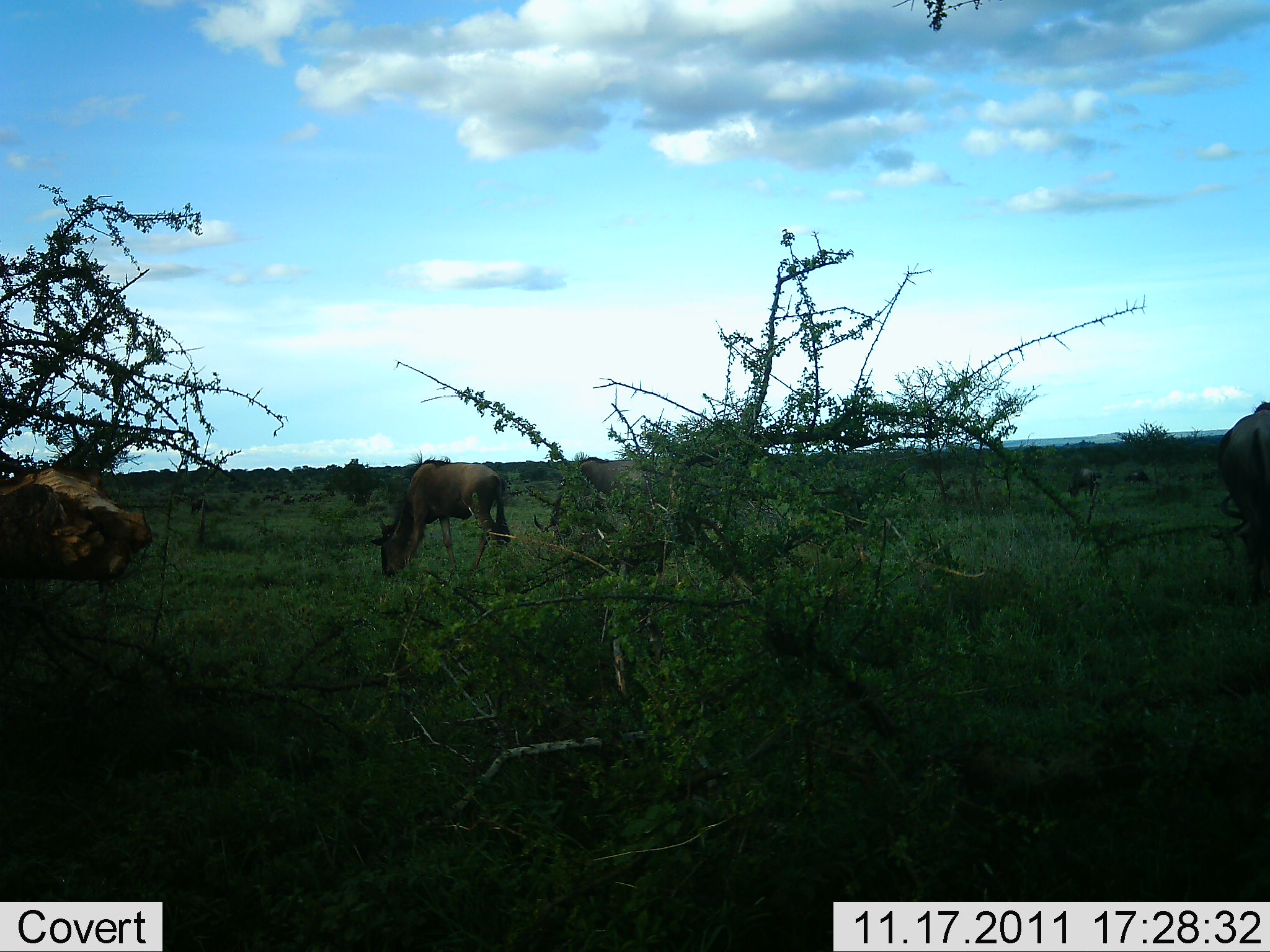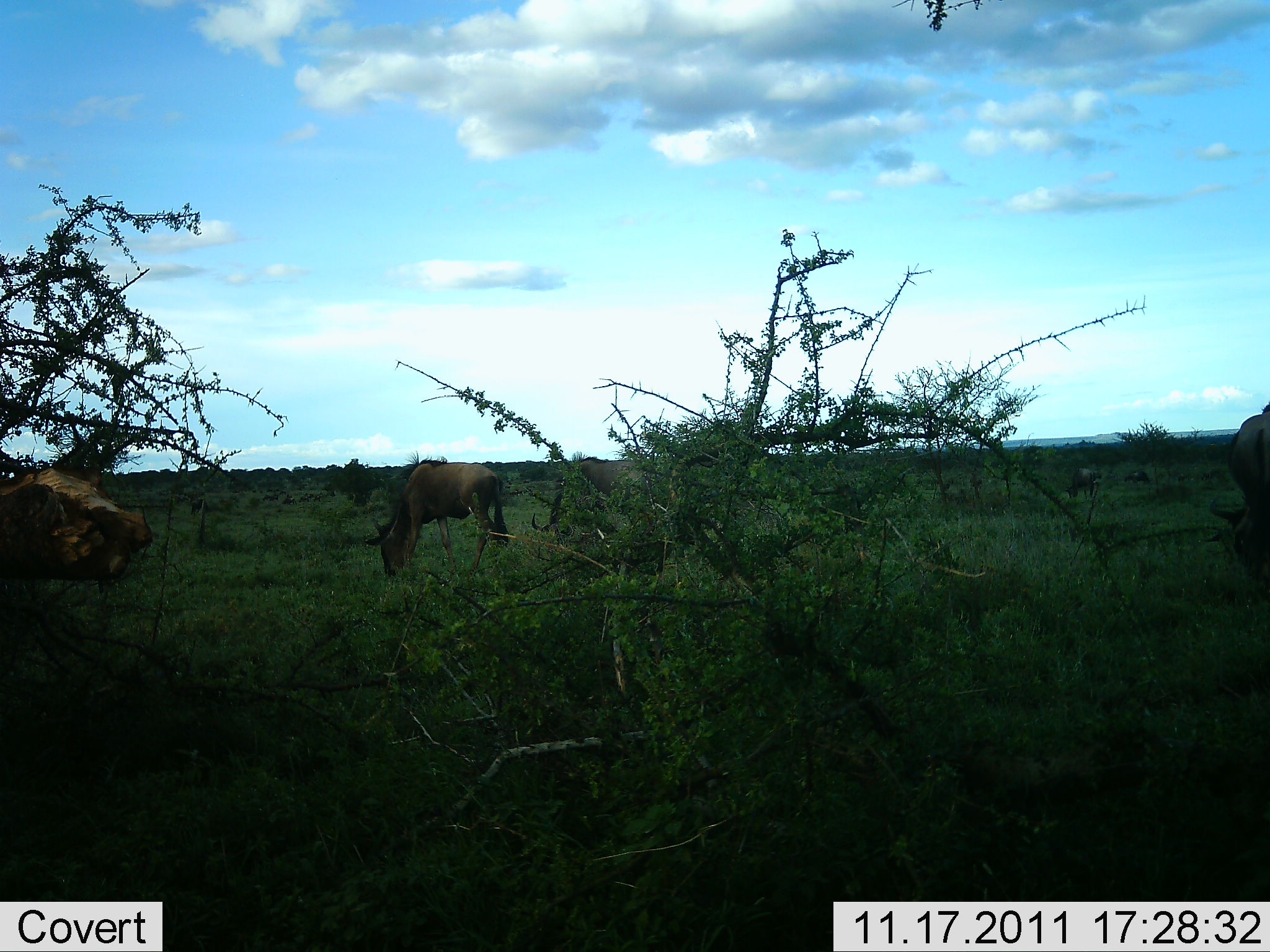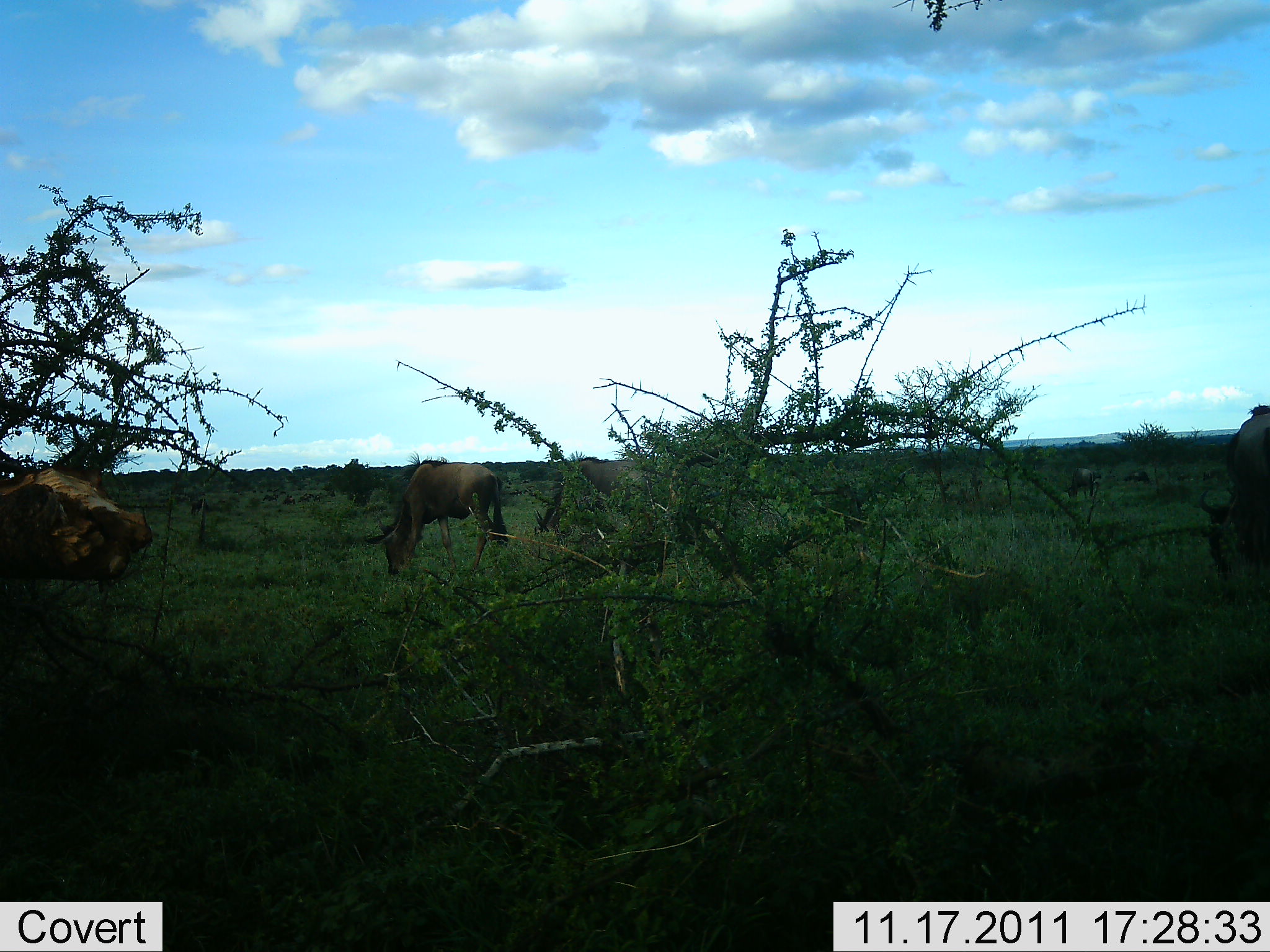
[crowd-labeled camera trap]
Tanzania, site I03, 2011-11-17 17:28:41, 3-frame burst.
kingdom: Animalia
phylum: Chordata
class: Mammalia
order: Artiodactyla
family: Bovidae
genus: Connochaetes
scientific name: Connochaetes taurinus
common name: blue wildebeest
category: wildebeest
Wildebeest (blue wildebeest) (Connochaetes taurinus), count 3. Behavior (volunteer vote fractions): standing 14%, resting 0%, moving 0%, interacting 0%. Young present (vote fraction): 0%. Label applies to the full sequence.